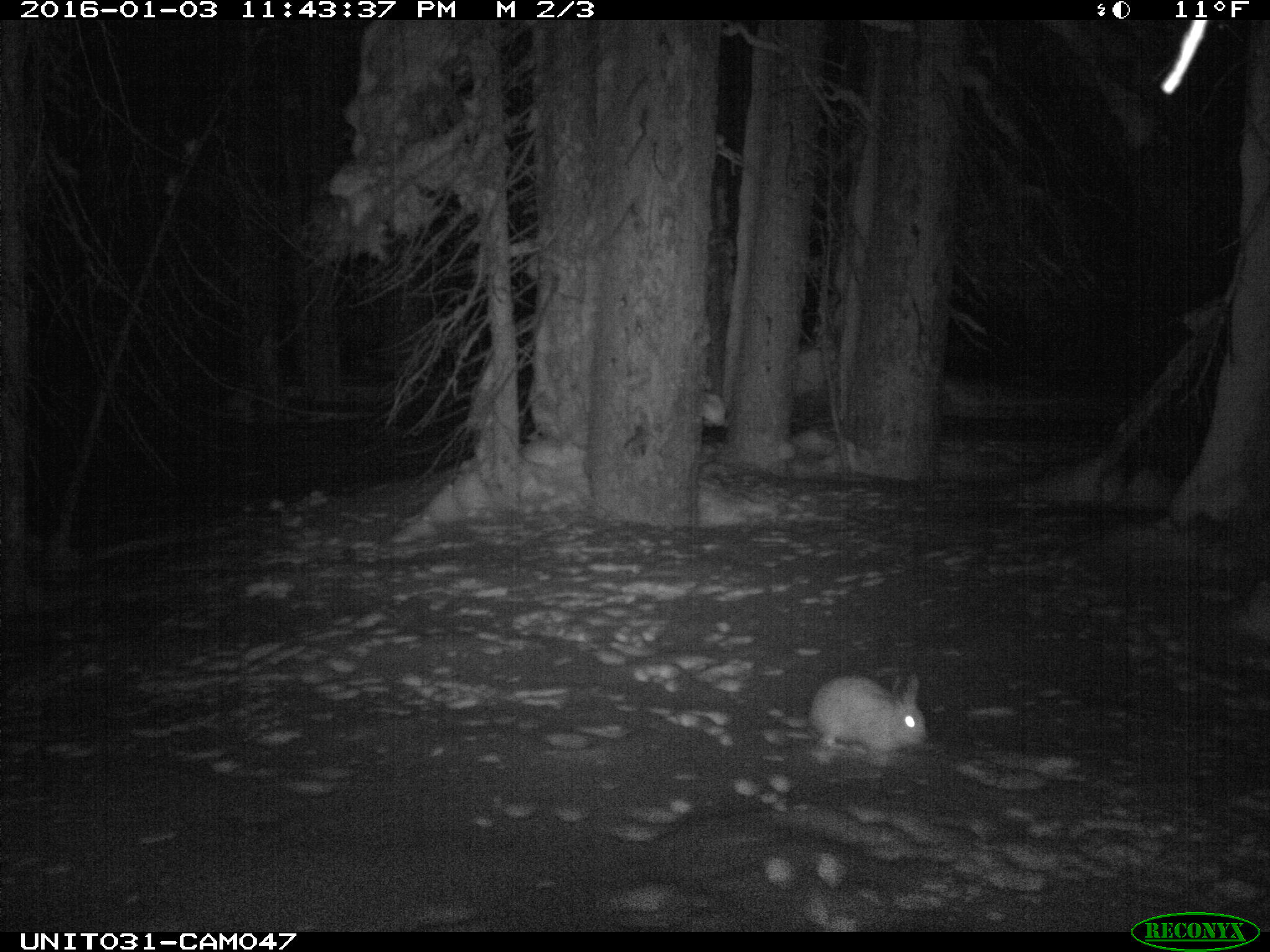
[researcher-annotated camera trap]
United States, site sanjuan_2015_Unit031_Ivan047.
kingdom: Animalia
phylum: Chordata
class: Mammalia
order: Lagomorpha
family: Leporidae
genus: Lepus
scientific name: Lepus americanus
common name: snowshoe hare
Lepus americanus (snowshoe hare).